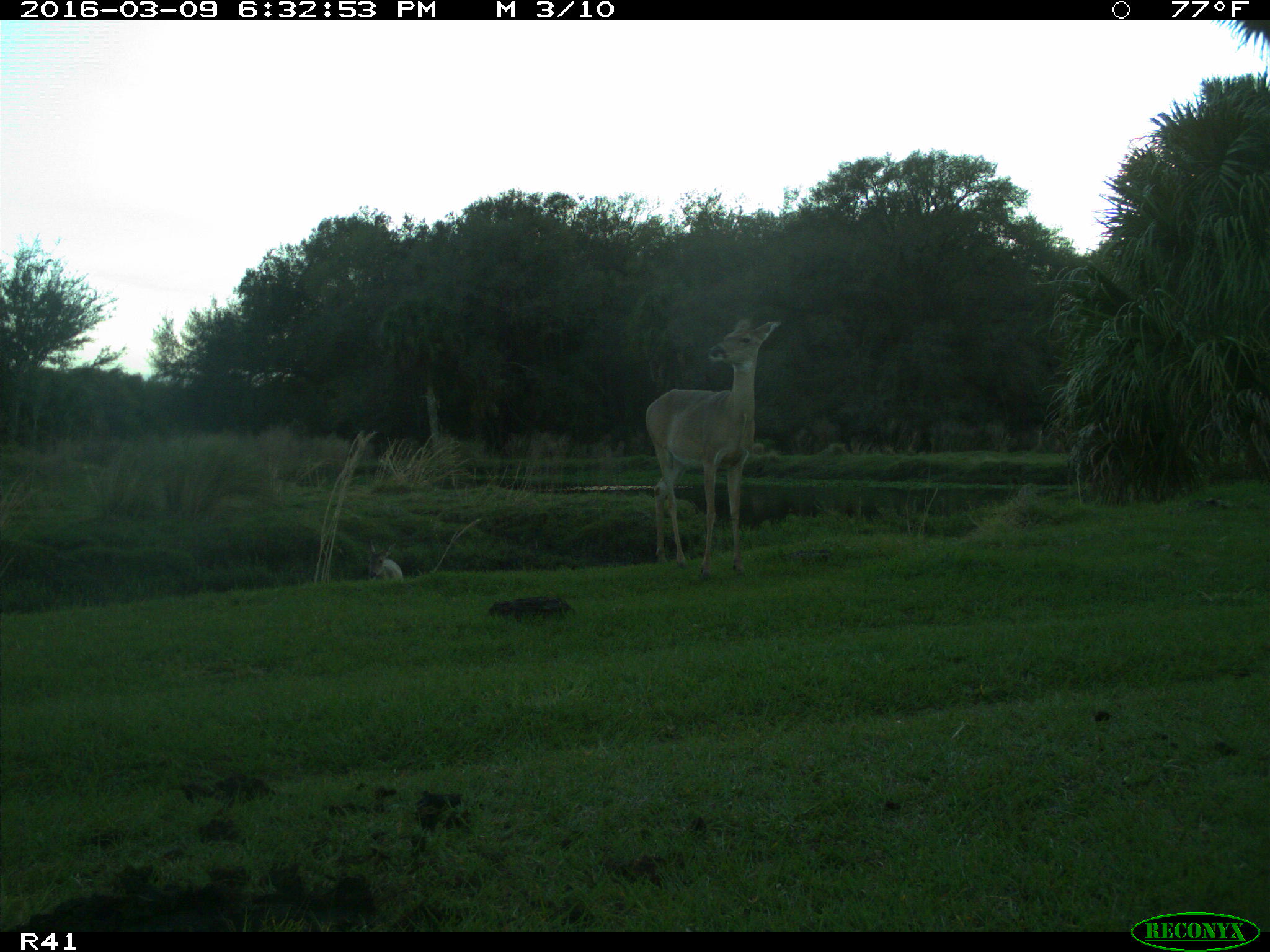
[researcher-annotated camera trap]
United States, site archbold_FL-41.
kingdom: Animalia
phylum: Chordata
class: Mammalia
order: Artiodactyla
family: Cervidae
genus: Odocoileus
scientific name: Odocoileus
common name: deer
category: unidentified deer